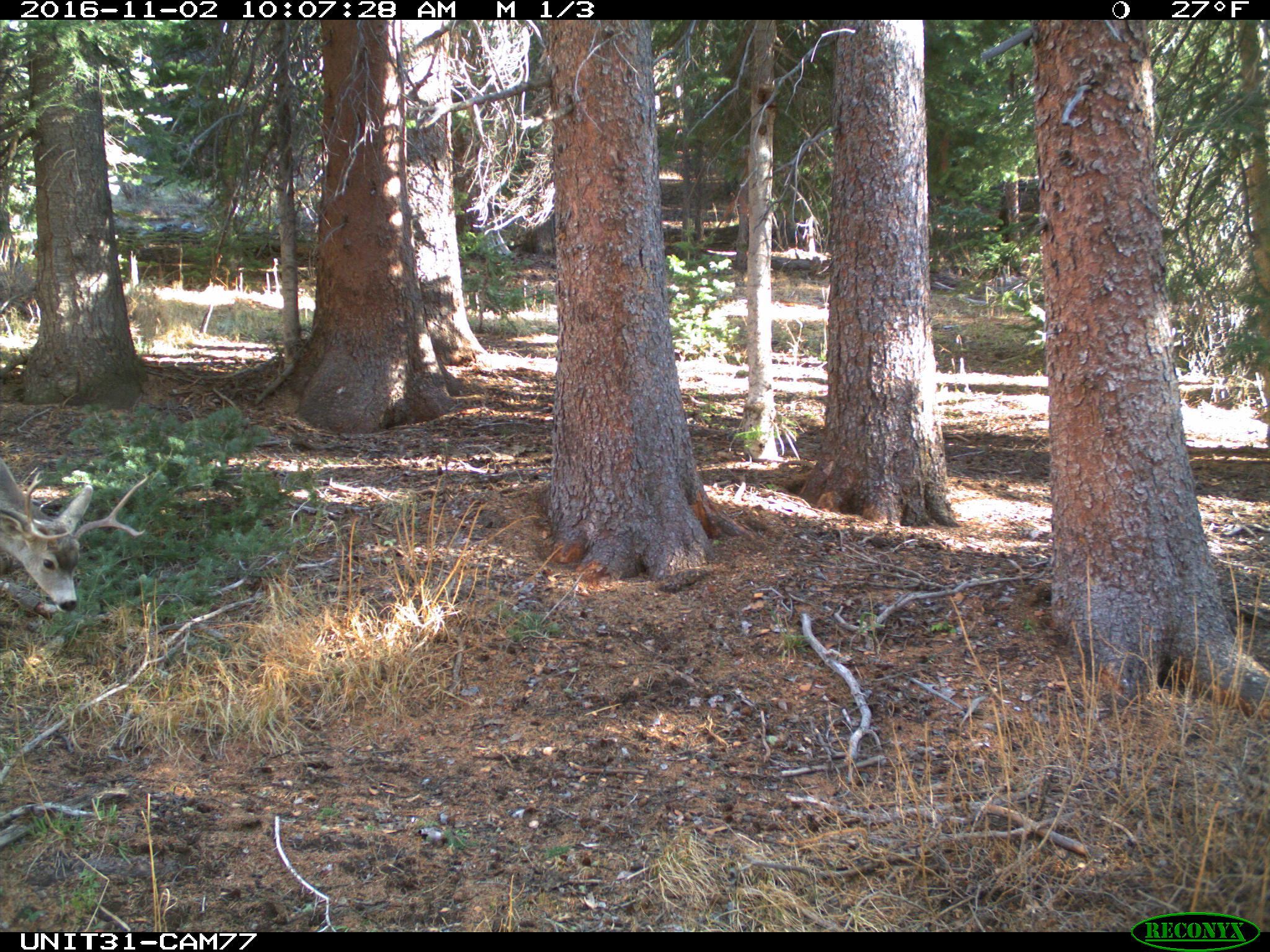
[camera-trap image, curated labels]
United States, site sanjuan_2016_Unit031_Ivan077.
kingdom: Animalia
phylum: Chordata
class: Mammalia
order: Artiodactyla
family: Cervidae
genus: Odocoileus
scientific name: Odocoileus hemionus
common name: mule deer